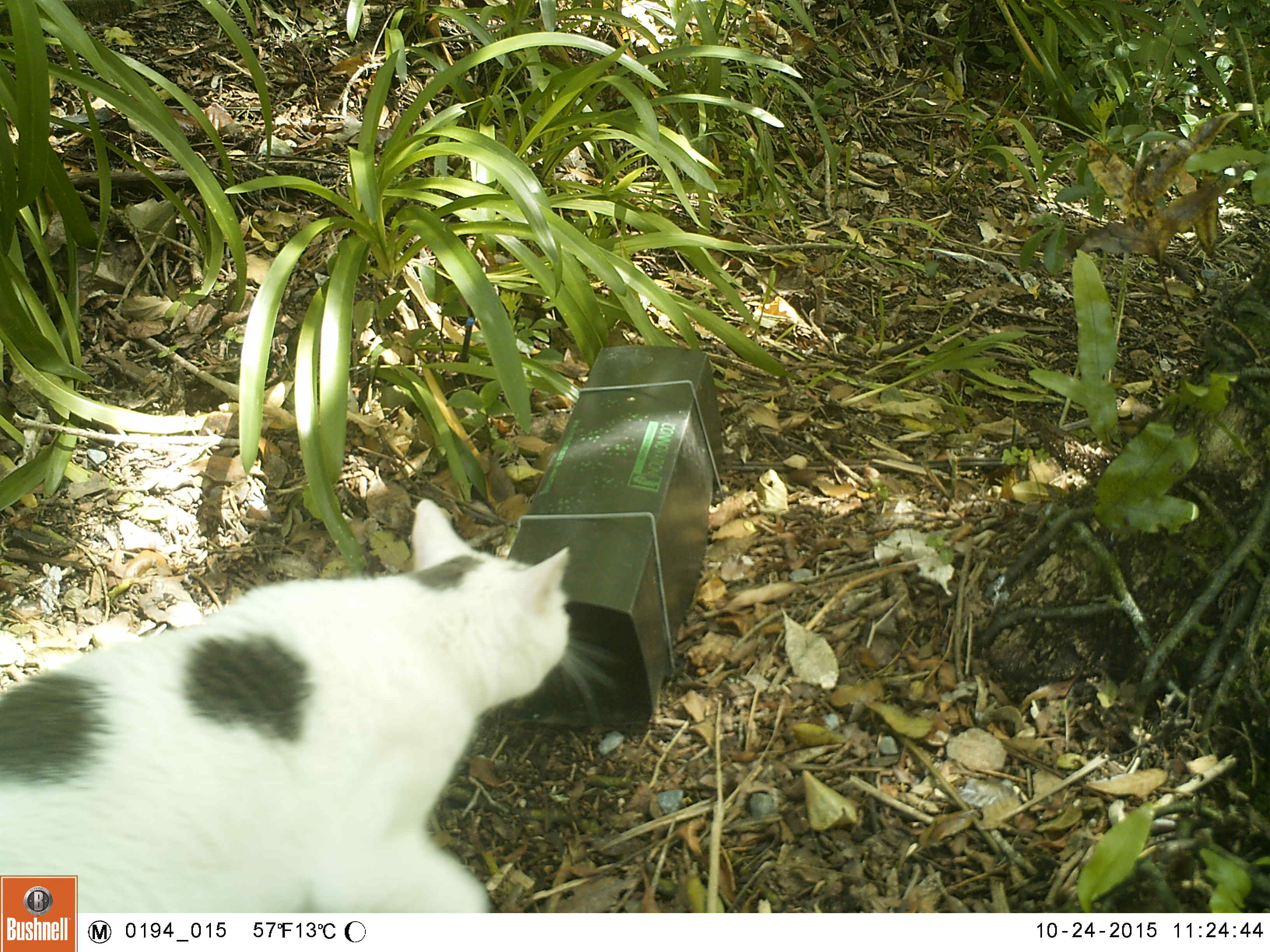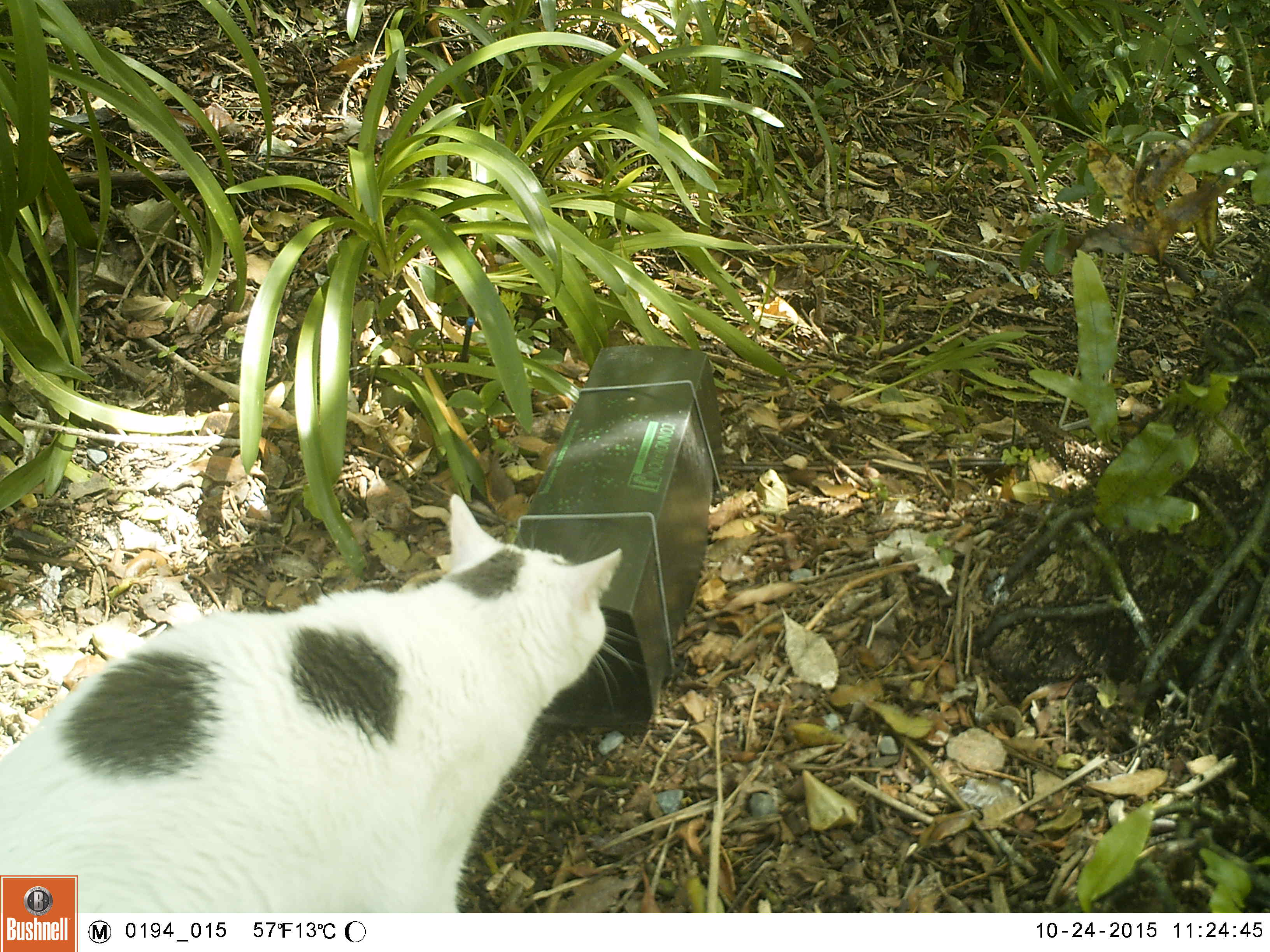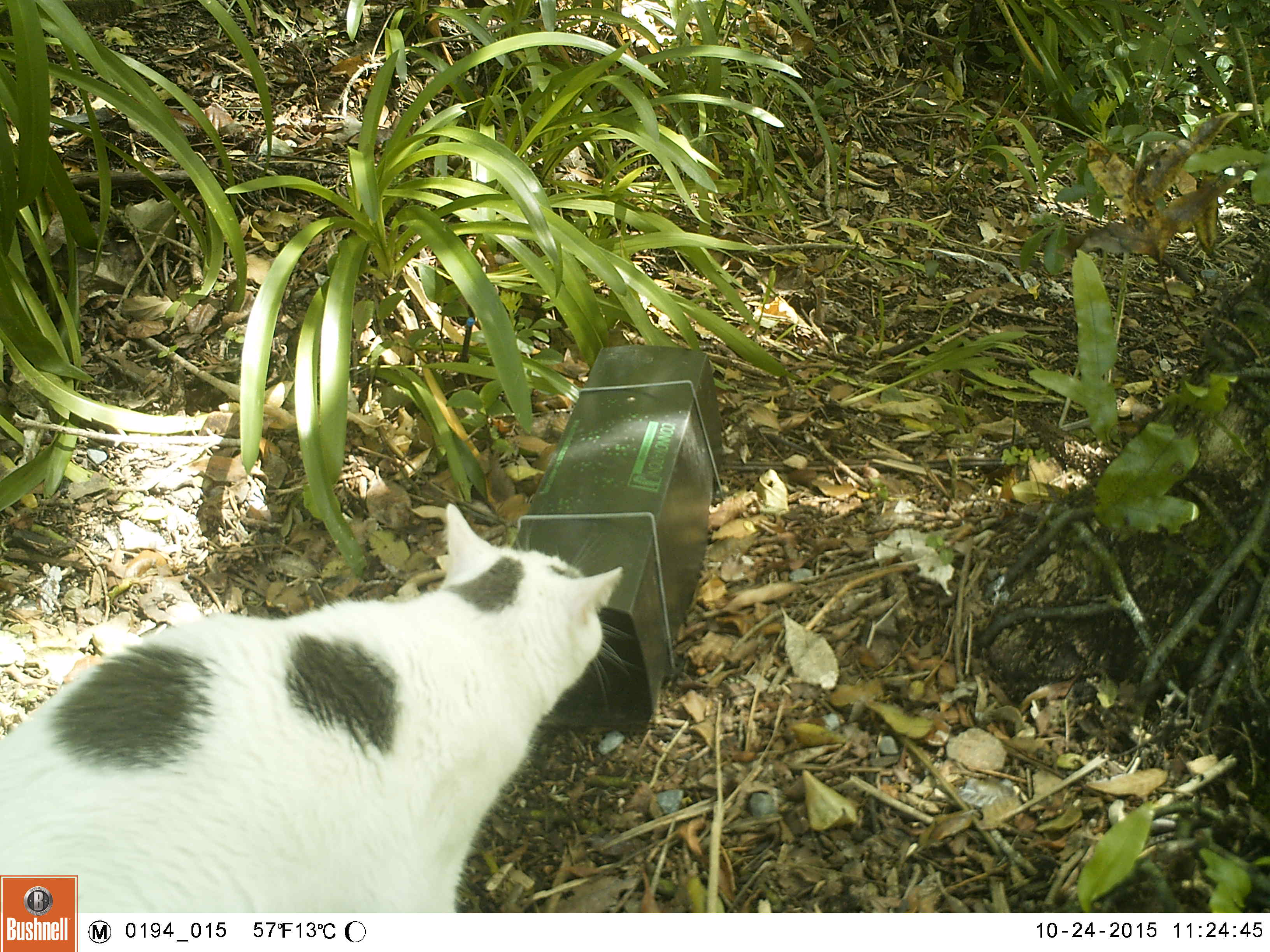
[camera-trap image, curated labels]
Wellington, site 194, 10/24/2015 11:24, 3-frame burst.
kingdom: Animalia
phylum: Chordata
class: Mammalia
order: Carnivora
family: Felidae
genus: Felis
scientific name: Felis catus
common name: cat